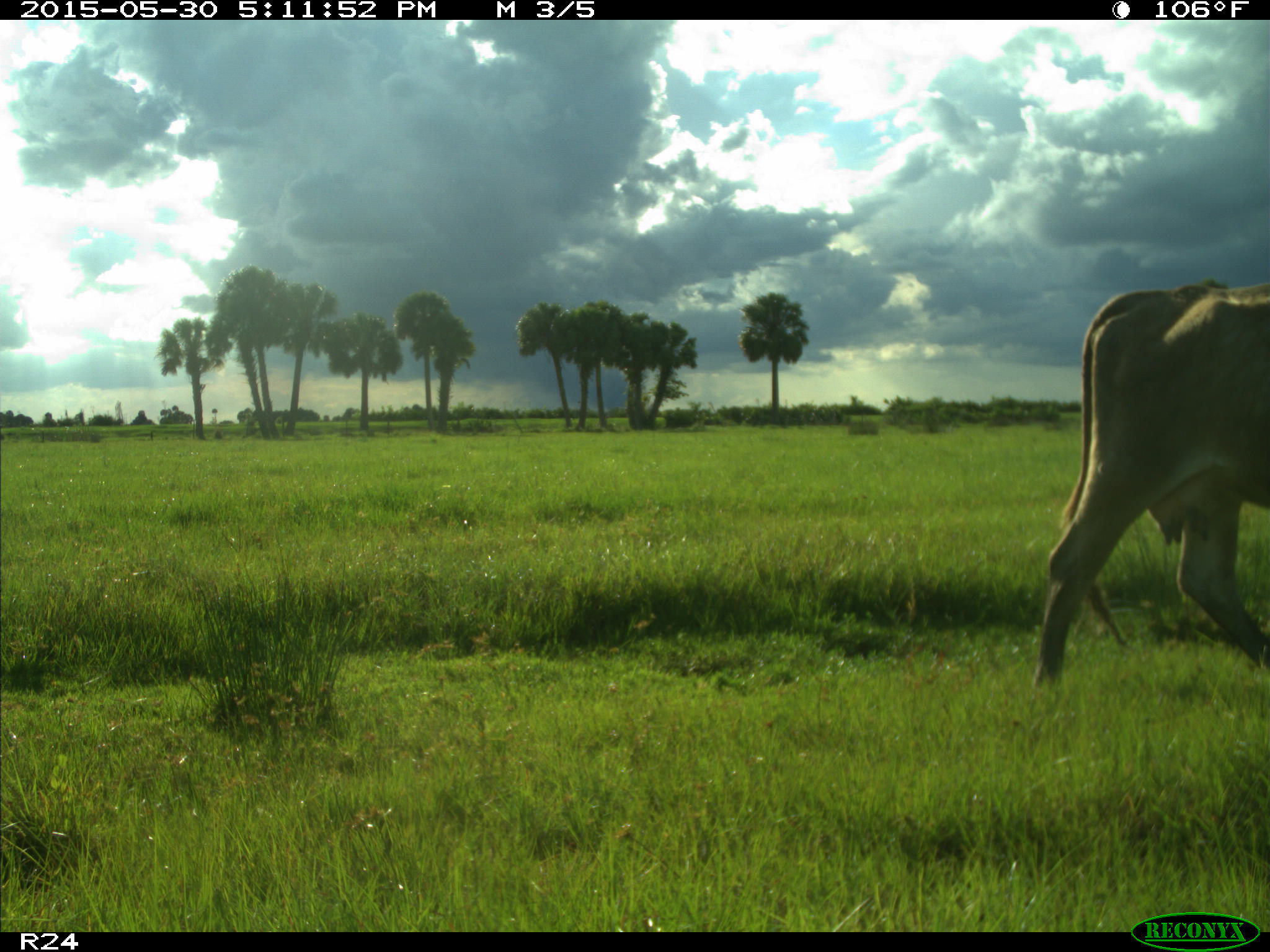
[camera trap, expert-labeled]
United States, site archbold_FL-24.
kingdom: Animalia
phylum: Chordata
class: Mammalia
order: Artiodactyla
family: Bovidae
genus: Bos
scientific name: Bos taurus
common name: domestic cow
Bos taurus (domestic cow).